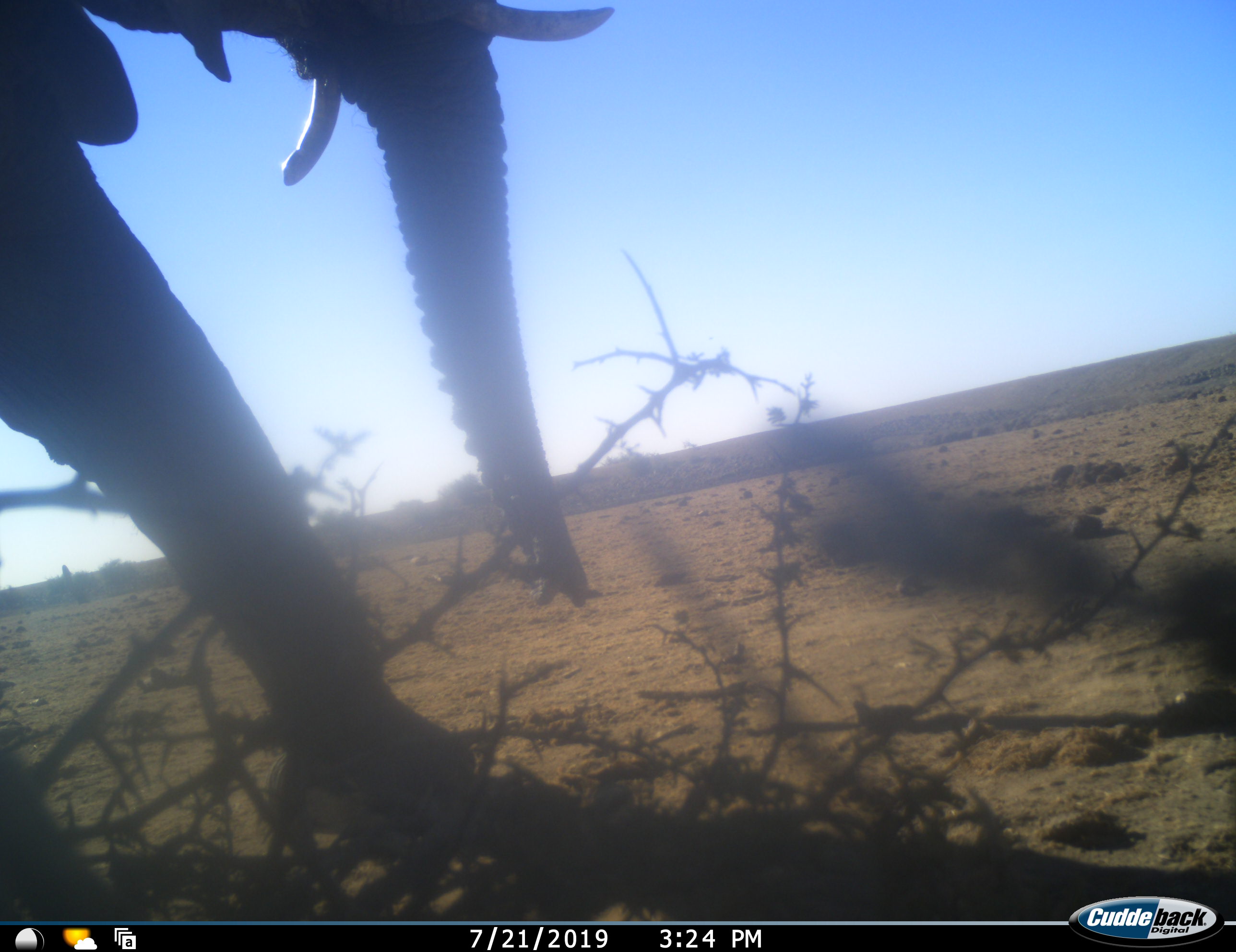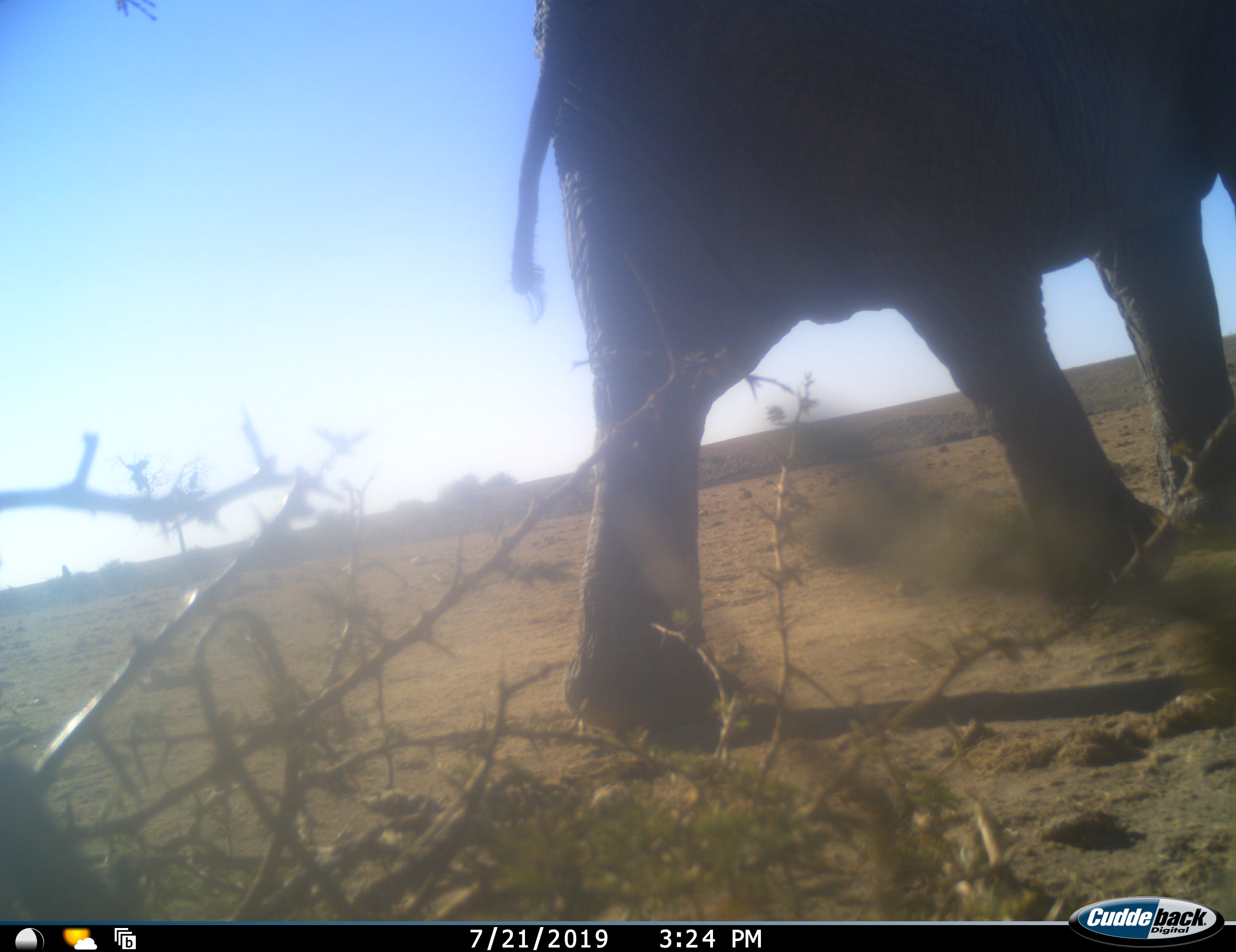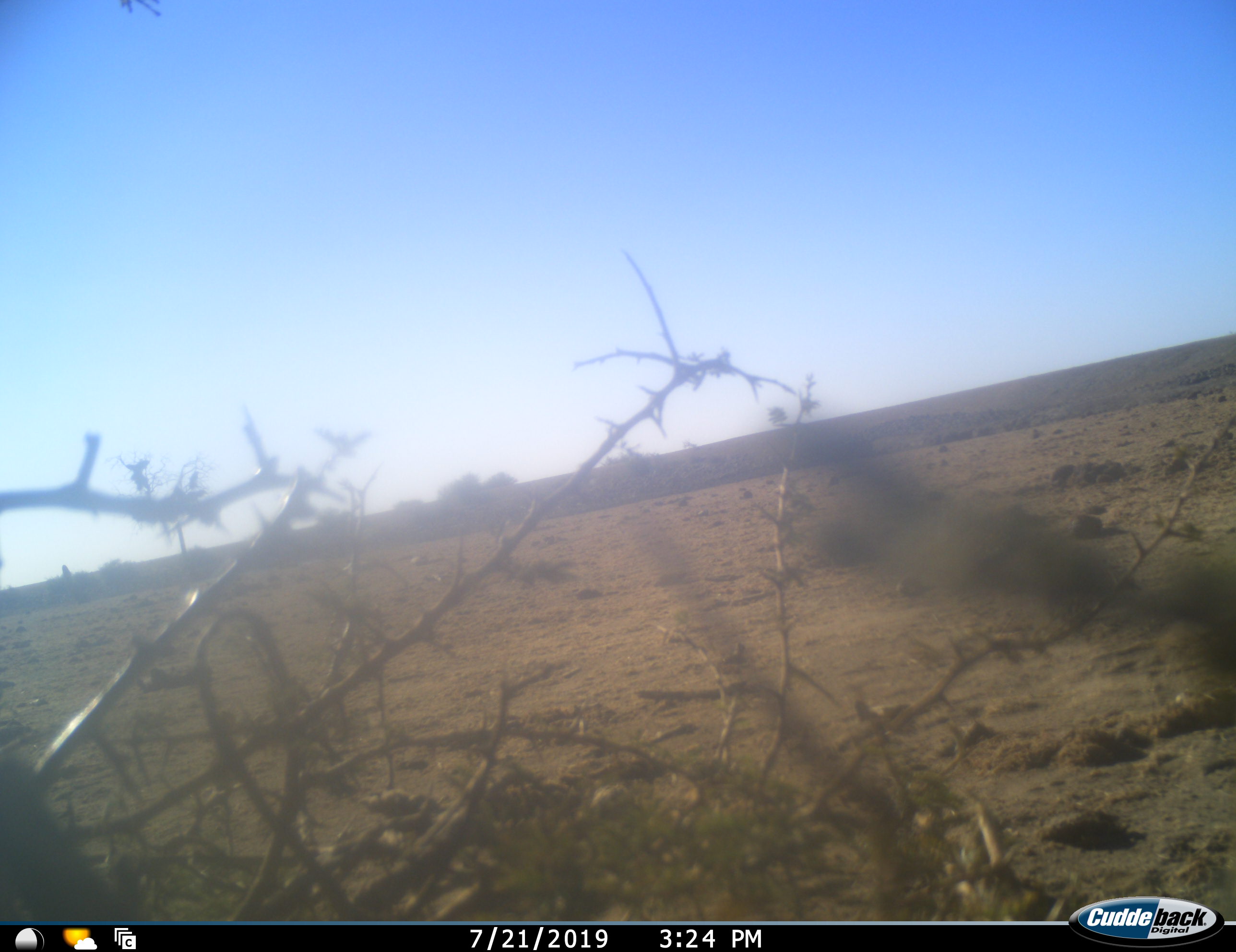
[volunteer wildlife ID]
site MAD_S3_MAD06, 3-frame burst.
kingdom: Animalia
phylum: Chordata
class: Mammalia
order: Proboscidea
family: Elephantidae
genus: Loxodonta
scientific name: Loxodonta africana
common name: african bush elephant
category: elephant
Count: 1.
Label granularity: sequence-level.